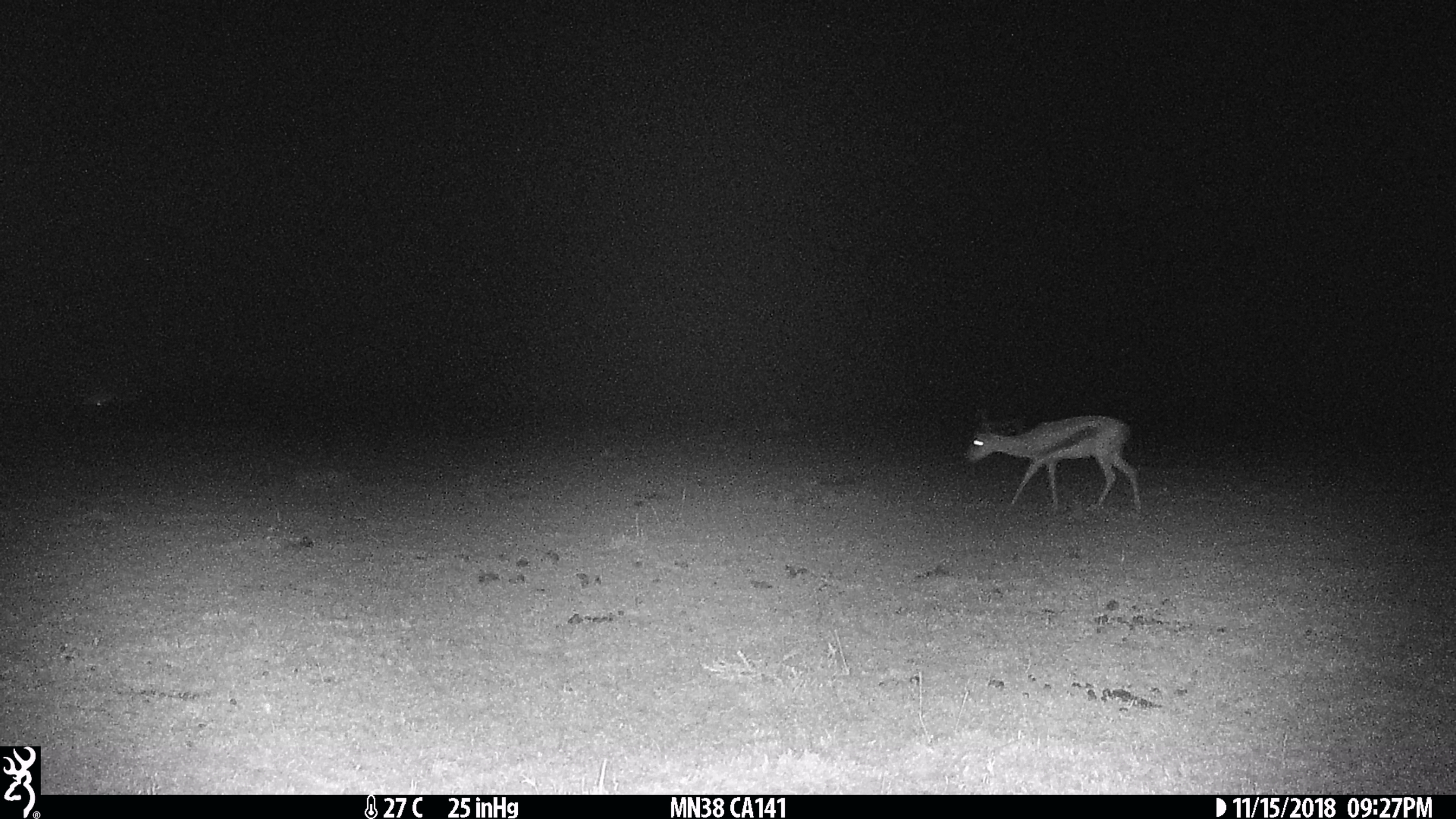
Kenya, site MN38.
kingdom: Animalia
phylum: Chordata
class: Mammalia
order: Artiodactyla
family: Bovidae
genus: Eudorcas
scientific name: Eudorcas thomsonii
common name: thomon's gazelle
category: gazelle thomsons